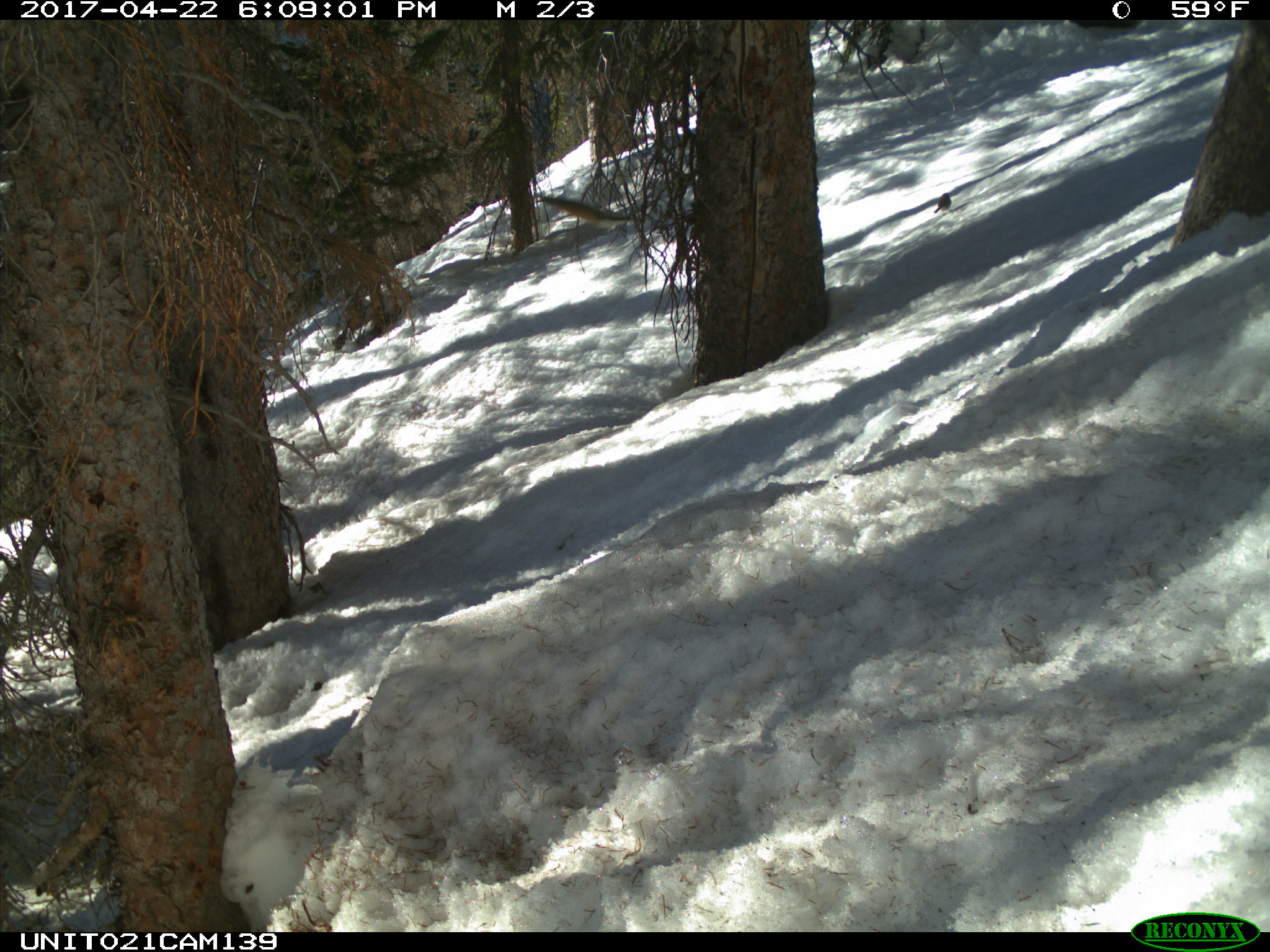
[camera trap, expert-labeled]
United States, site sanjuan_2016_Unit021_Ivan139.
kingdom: Animalia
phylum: Chordata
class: Aves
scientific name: Aves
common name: birds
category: unidentified bird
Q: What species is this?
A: Unidentified bird (birds) (Aves).